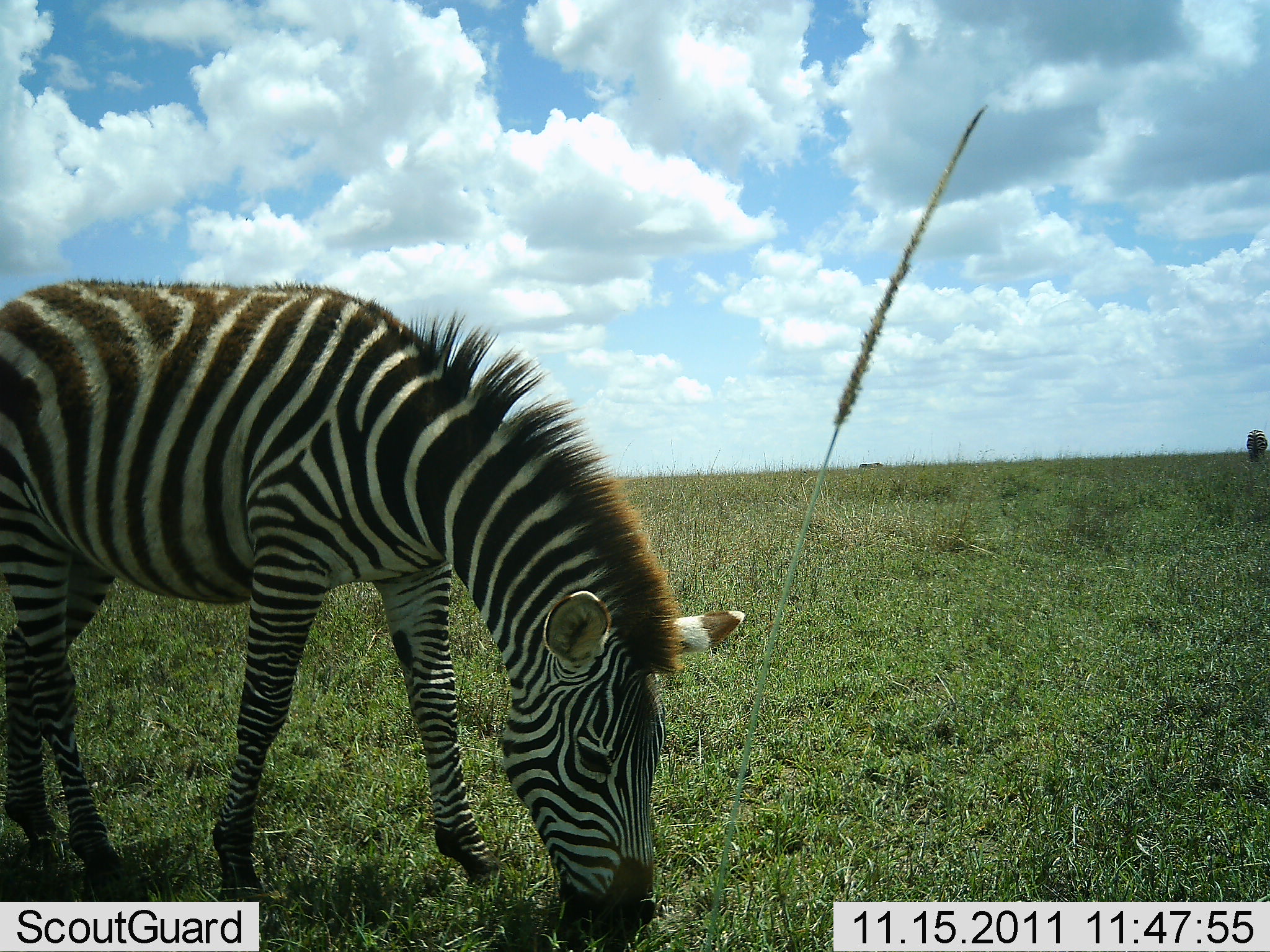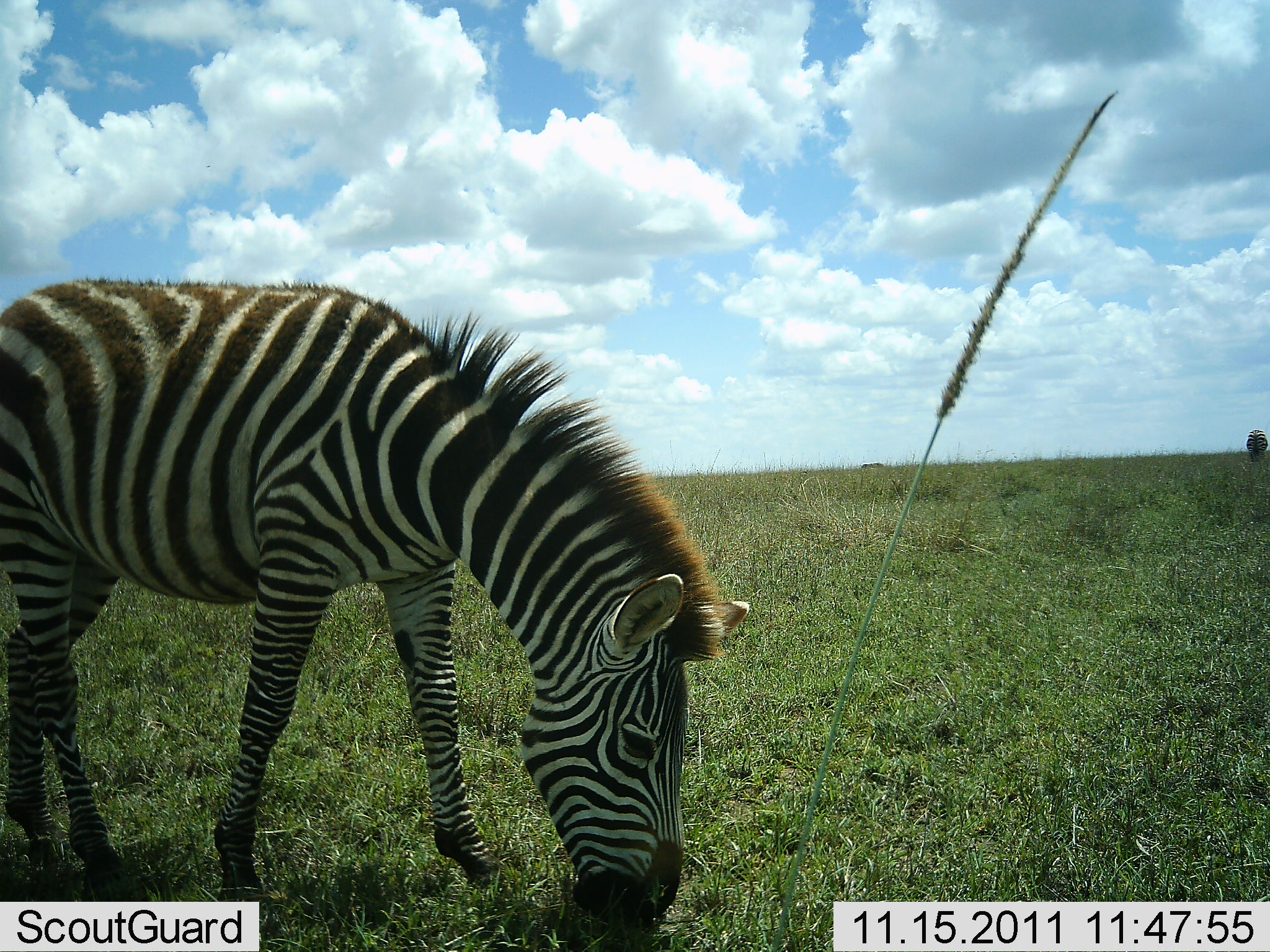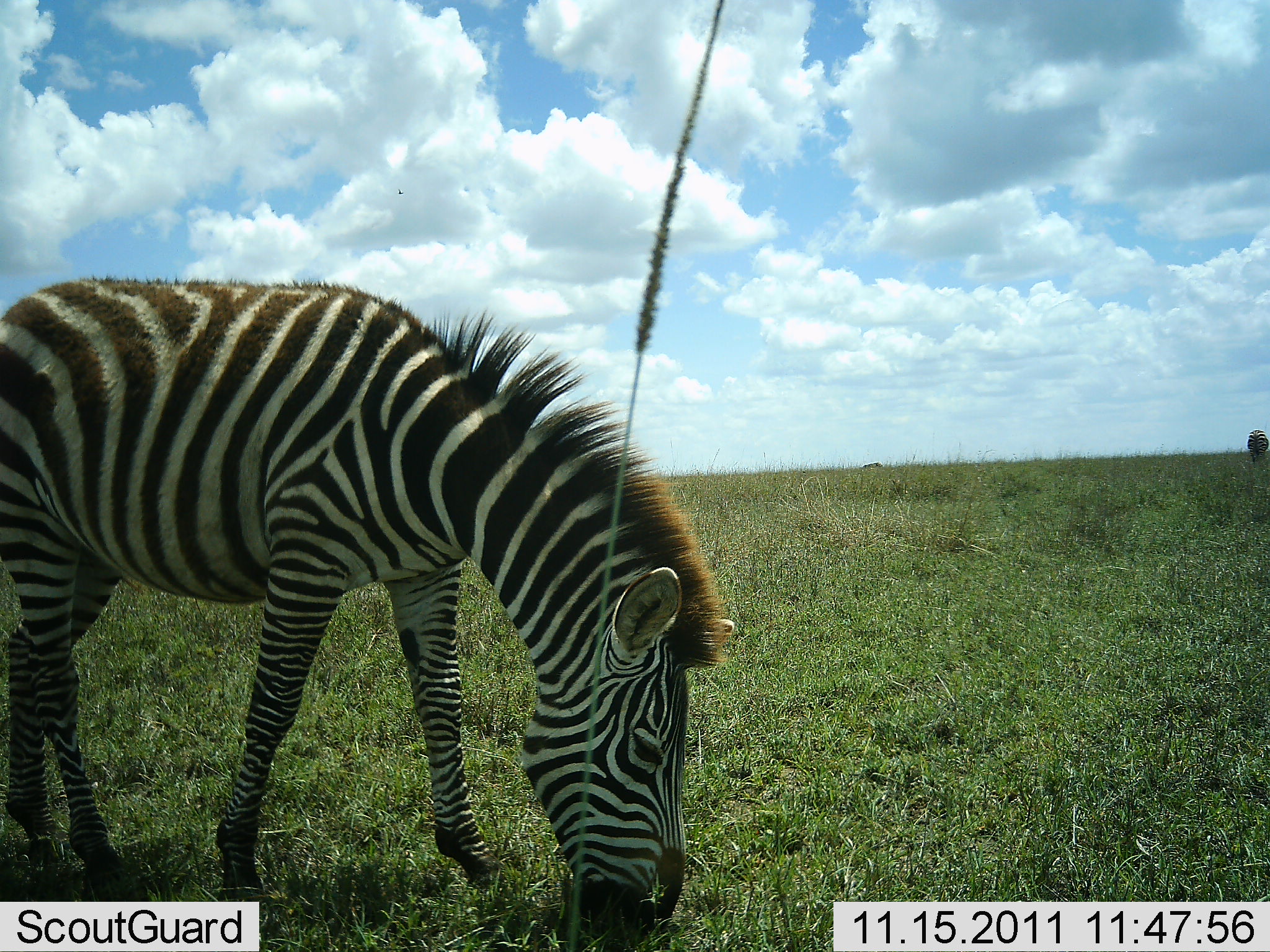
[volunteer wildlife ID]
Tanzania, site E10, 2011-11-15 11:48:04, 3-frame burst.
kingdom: Animalia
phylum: Chordata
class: Mammalia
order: Perissodactyla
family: Equidae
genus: Equus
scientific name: Equus quagga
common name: plains zebra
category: zebra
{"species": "zebra (plains zebra) (Equus quagga)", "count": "2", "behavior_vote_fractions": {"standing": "42%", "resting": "0%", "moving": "0%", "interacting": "0%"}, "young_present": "17%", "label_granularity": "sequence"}